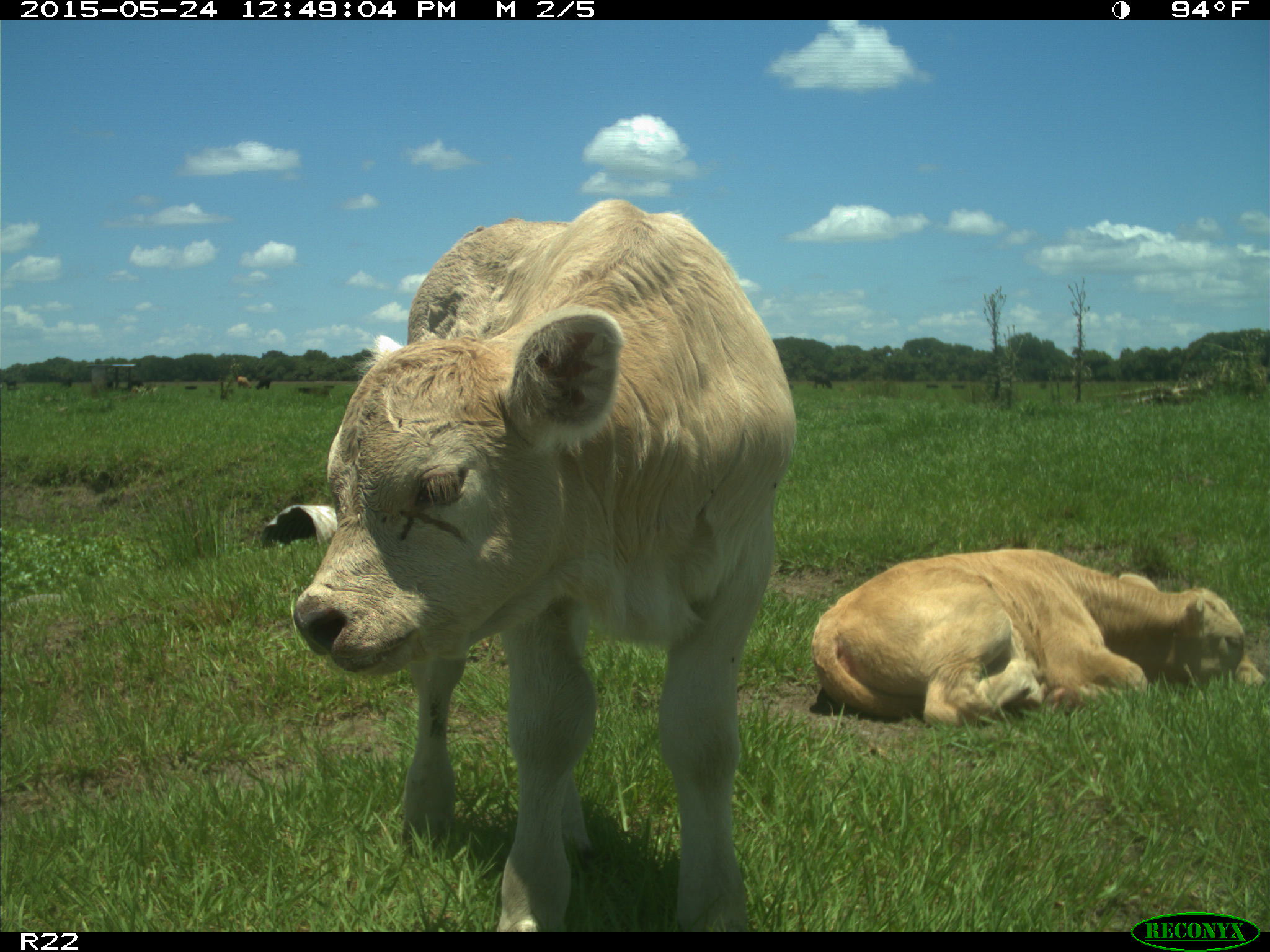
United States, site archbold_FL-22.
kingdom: Animalia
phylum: Chordata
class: Mammalia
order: Artiodactyla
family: Bovidae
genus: Bos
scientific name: Bos taurus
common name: domestic cow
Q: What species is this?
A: Bos taurus (domestic cow).